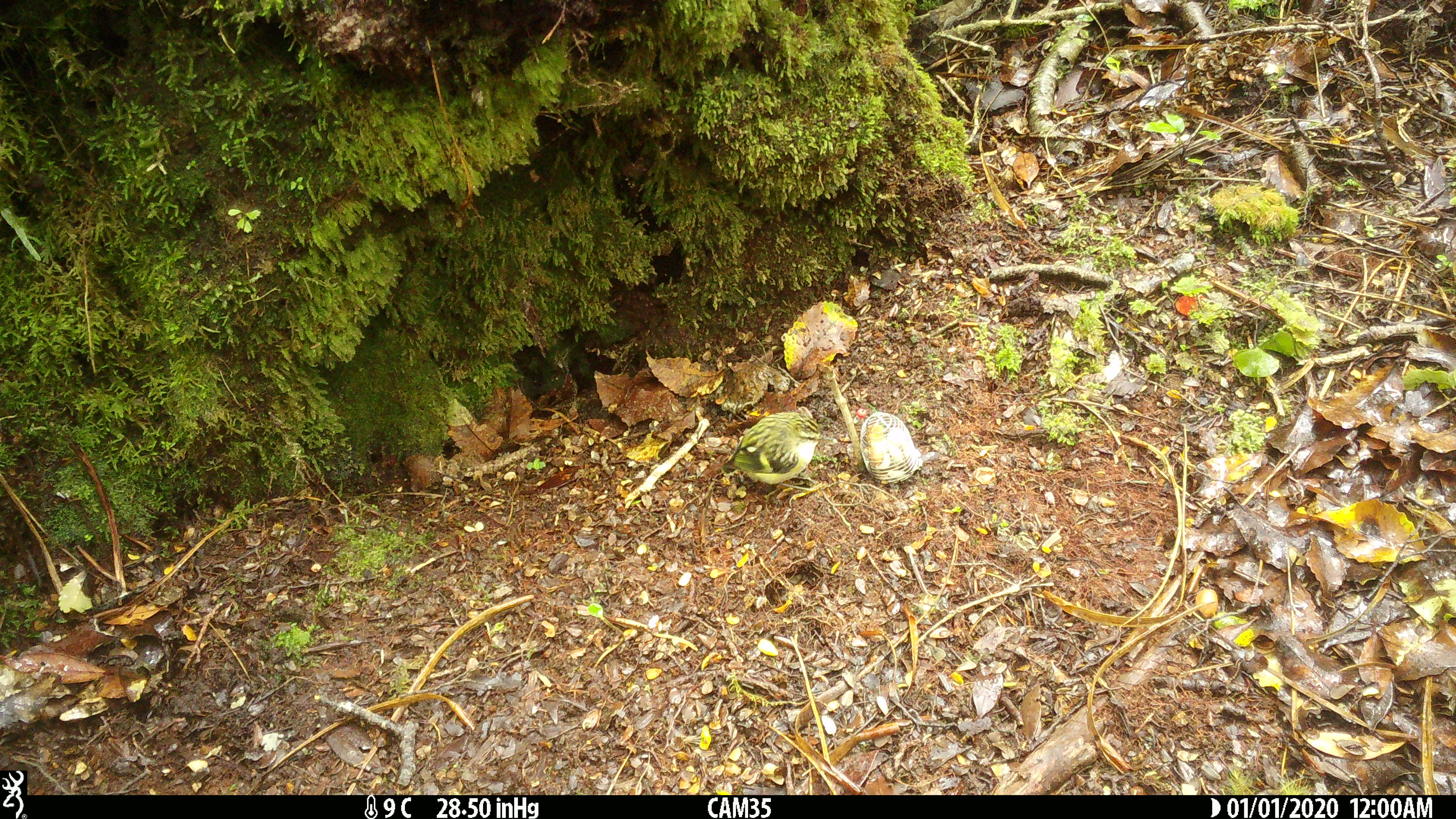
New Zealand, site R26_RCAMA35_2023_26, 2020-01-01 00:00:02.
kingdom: Animalia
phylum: Chordata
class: Aves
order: Passeriformes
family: Acanthisittidae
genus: Acanthisitta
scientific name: Acanthisitta chloris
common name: rifleman